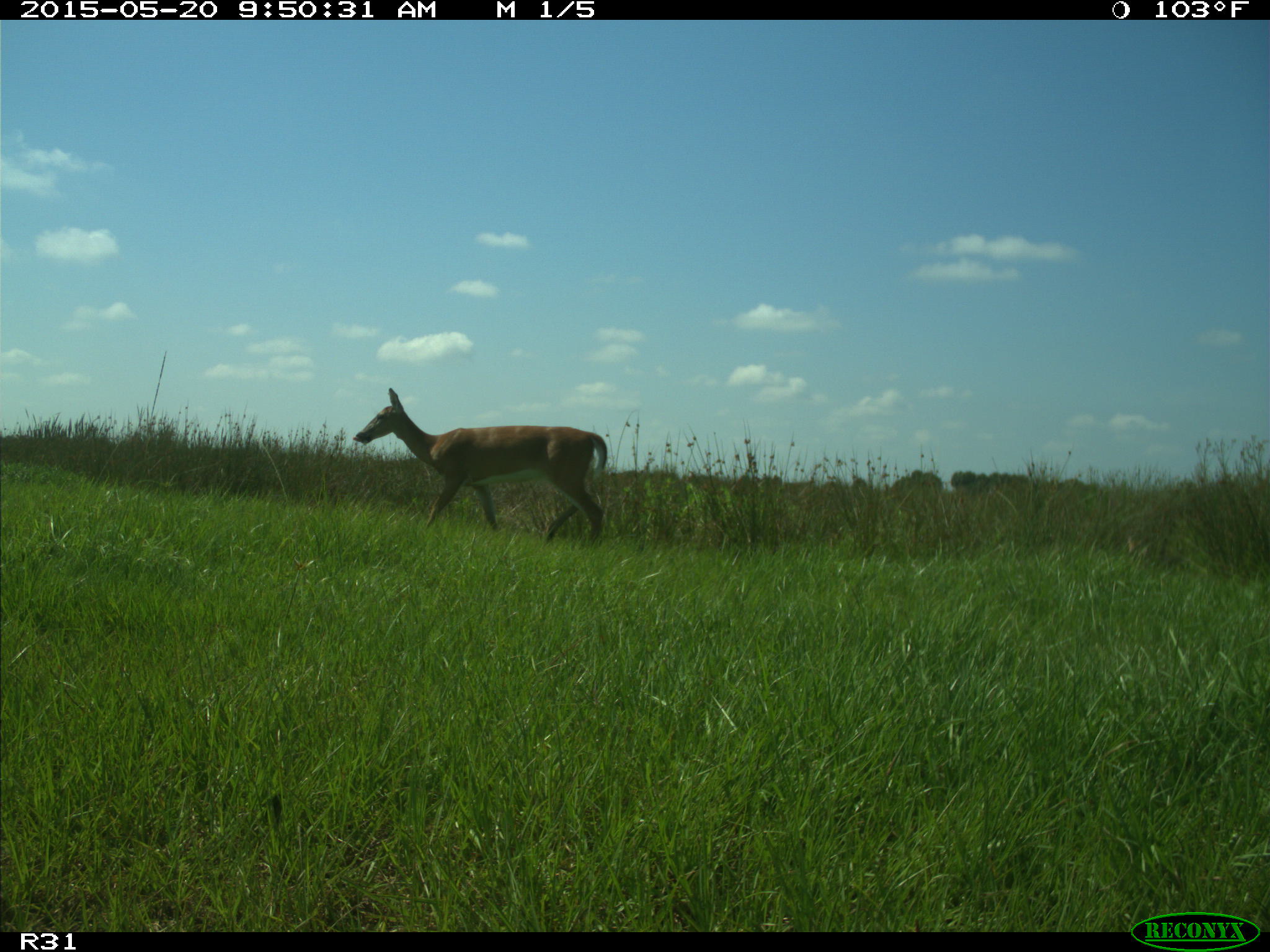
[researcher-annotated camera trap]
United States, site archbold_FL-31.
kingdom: Animalia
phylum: Chordata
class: Mammalia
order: Artiodactyla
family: Cervidae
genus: Odocoileus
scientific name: Odocoileus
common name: deer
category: unidentified deer